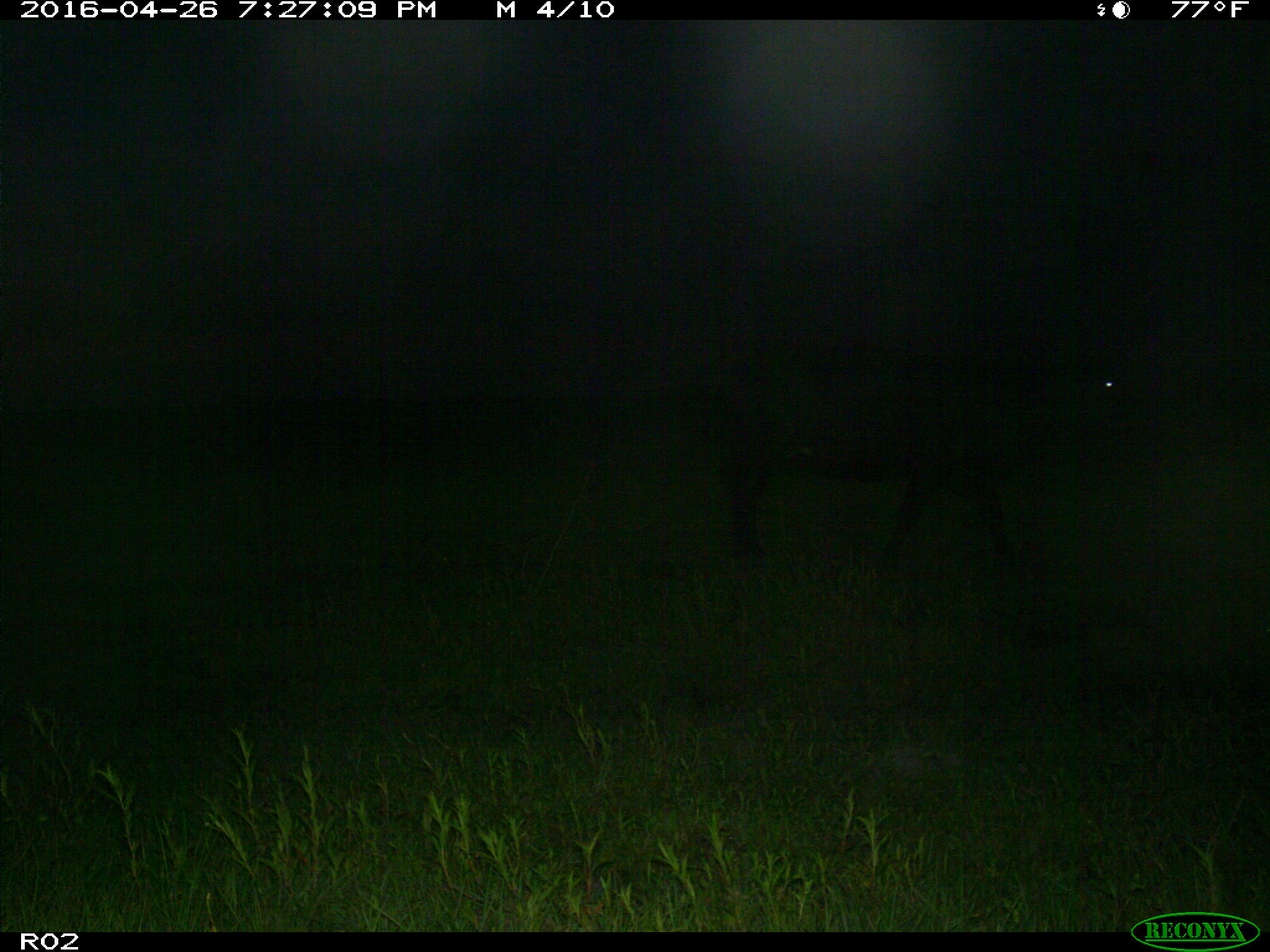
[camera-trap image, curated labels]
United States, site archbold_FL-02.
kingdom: Animalia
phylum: Chordata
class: Mammalia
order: Artiodactyla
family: Bovidae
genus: Bos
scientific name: Bos taurus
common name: domestic cow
Bos taurus (domestic cow).